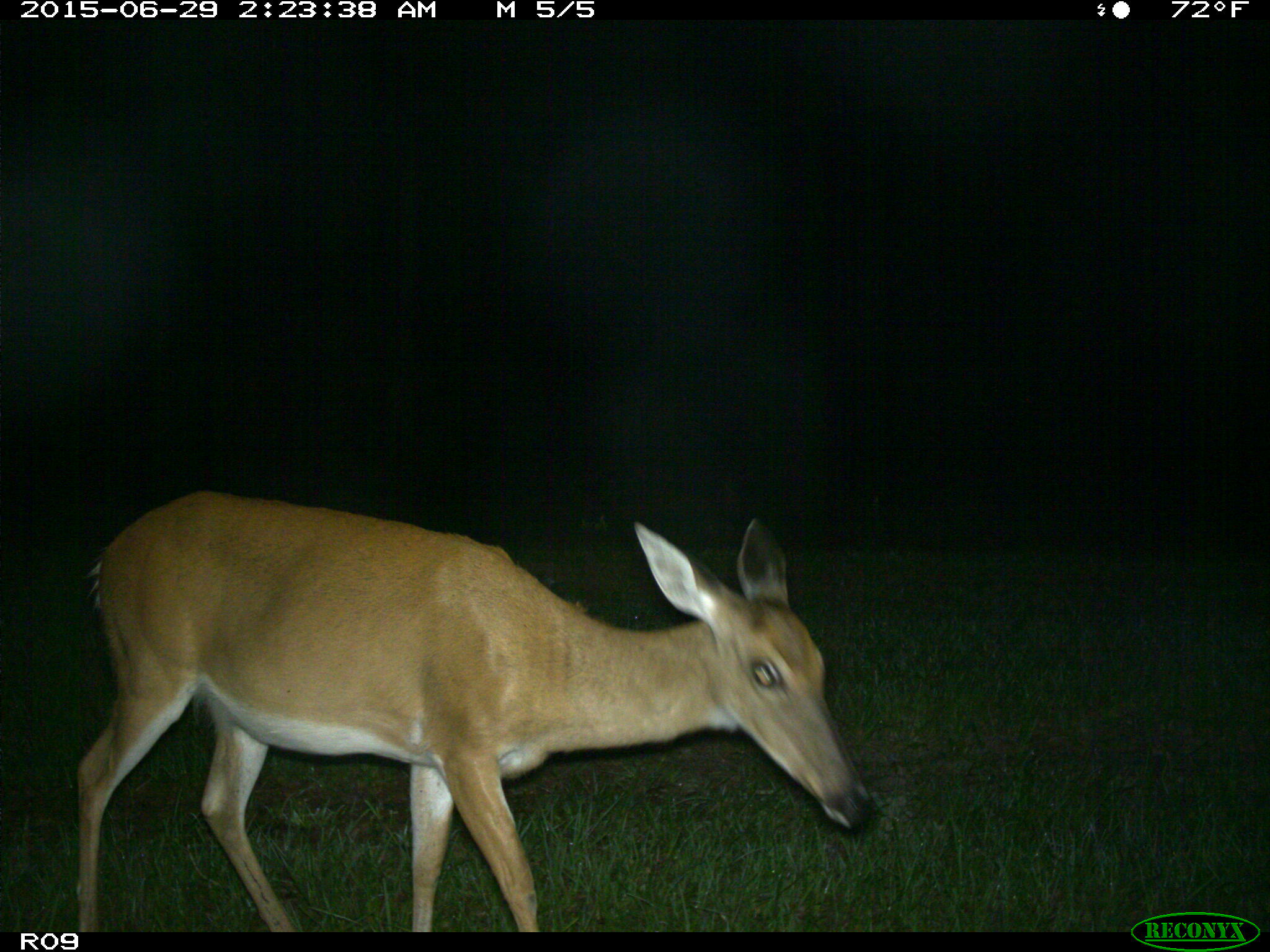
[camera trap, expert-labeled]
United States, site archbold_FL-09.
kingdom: Animalia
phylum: Chordata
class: Mammalia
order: Artiodactyla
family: Cervidae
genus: Odocoileus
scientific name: Odocoileus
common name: deer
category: unidentified deer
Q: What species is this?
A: Unidentified deer (deer) (Odocoileus).